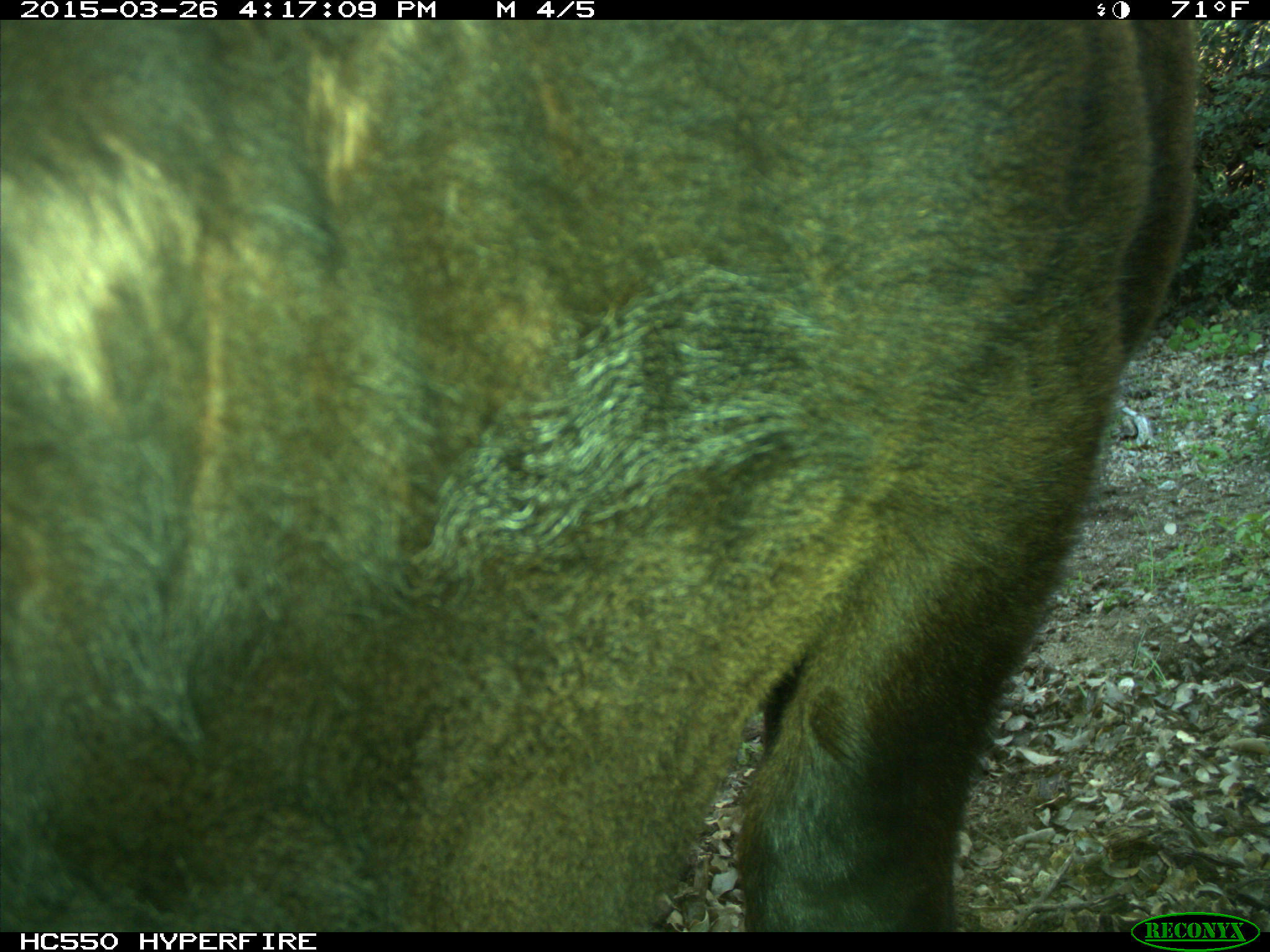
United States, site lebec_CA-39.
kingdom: Animalia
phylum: Chordata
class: Mammalia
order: Artiodactyla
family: Bovidae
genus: Bos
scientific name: Bos taurus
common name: domestic cow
Bos taurus (domestic cow).